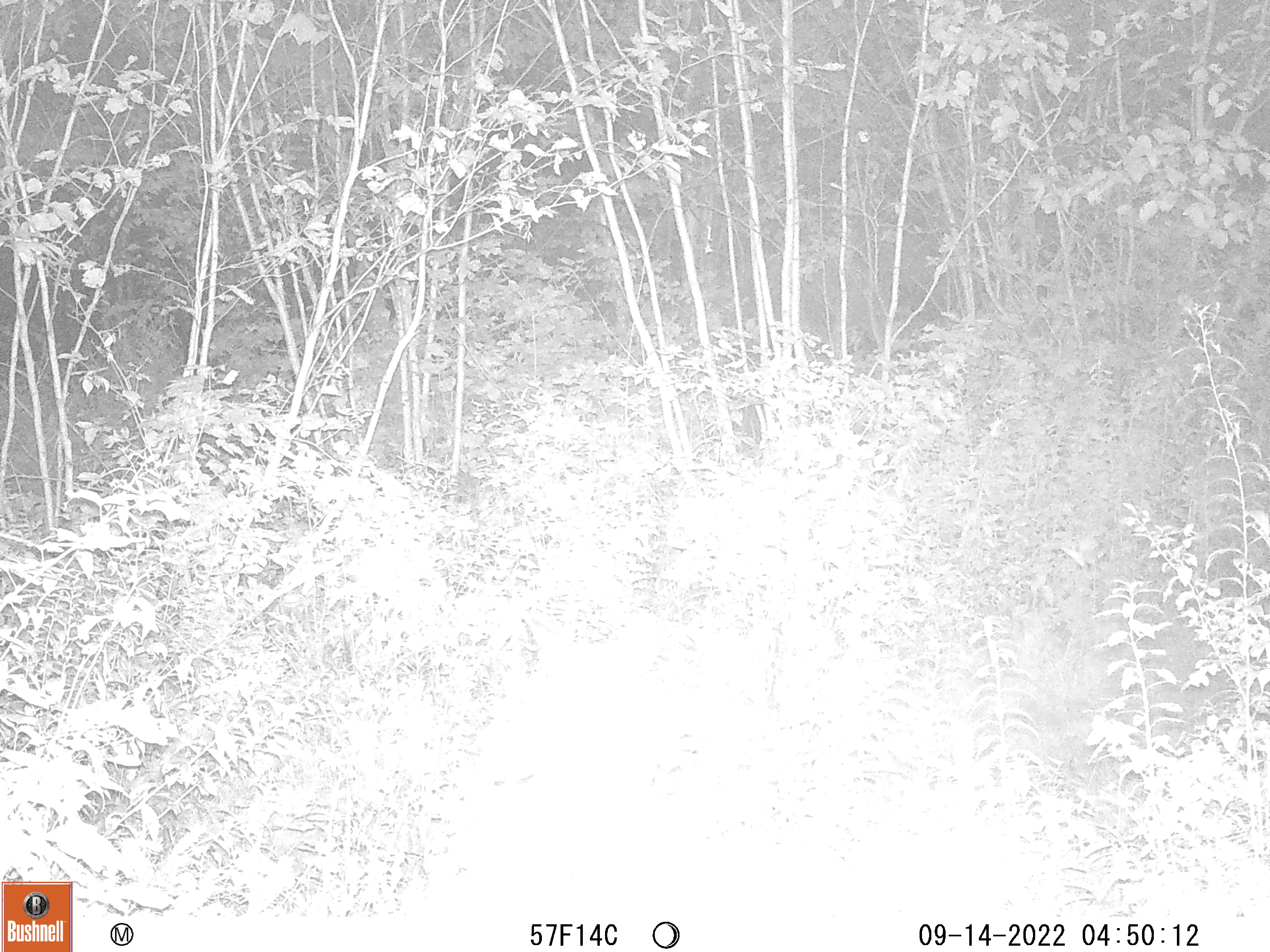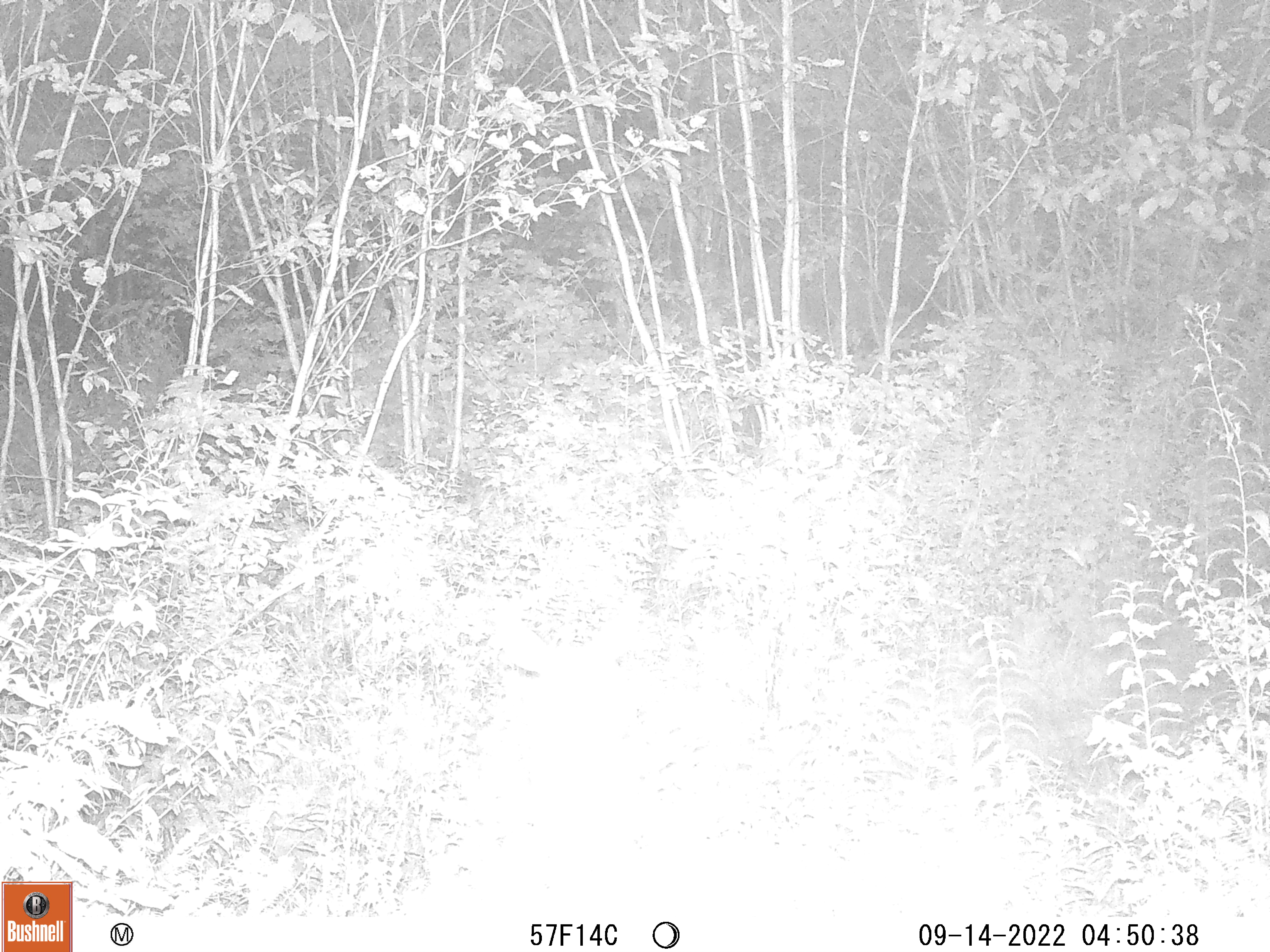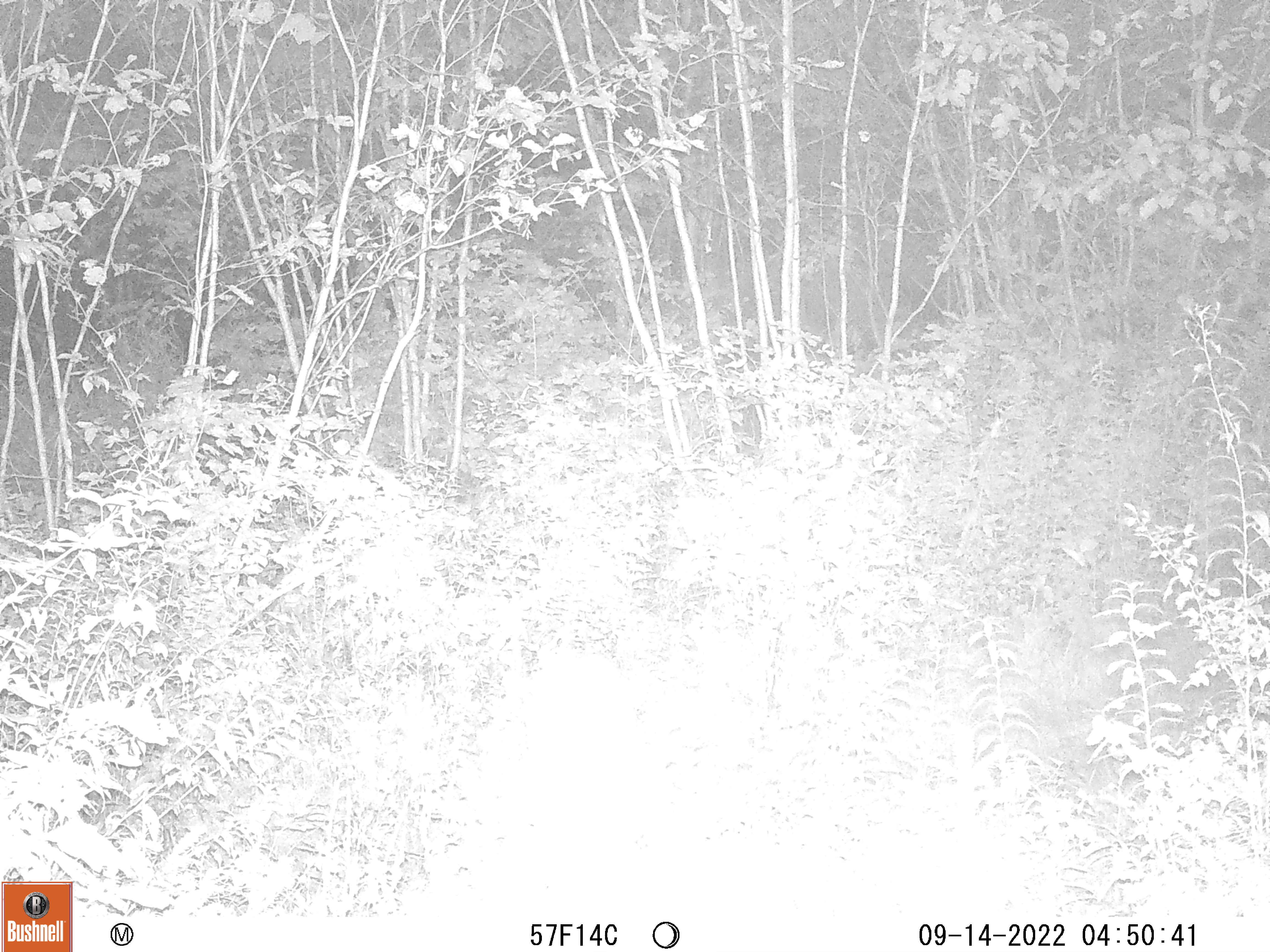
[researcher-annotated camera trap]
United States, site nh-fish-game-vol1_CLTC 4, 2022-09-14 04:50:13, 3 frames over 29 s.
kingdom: Animalia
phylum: Chordata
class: Mammalia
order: Artiodactyla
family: Cervidae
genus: Odocoileus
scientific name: Odocoileus virginianus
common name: white-tailed deer